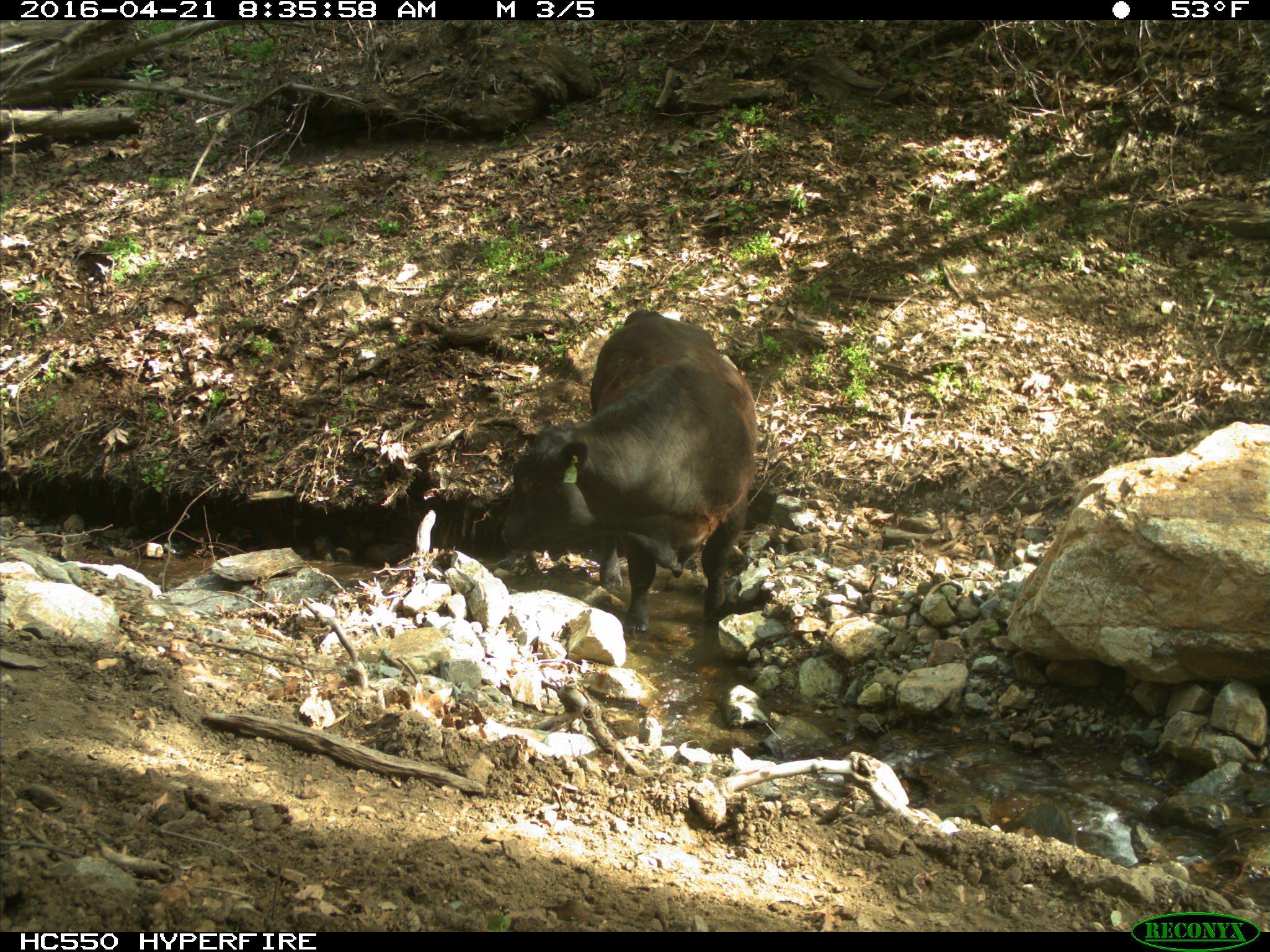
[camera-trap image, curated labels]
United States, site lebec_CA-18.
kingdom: Animalia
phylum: Chordata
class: Mammalia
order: Artiodactyla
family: Bovidae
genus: Bos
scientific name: Bos taurus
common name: domestic cow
Bos taurus (domestic cow).